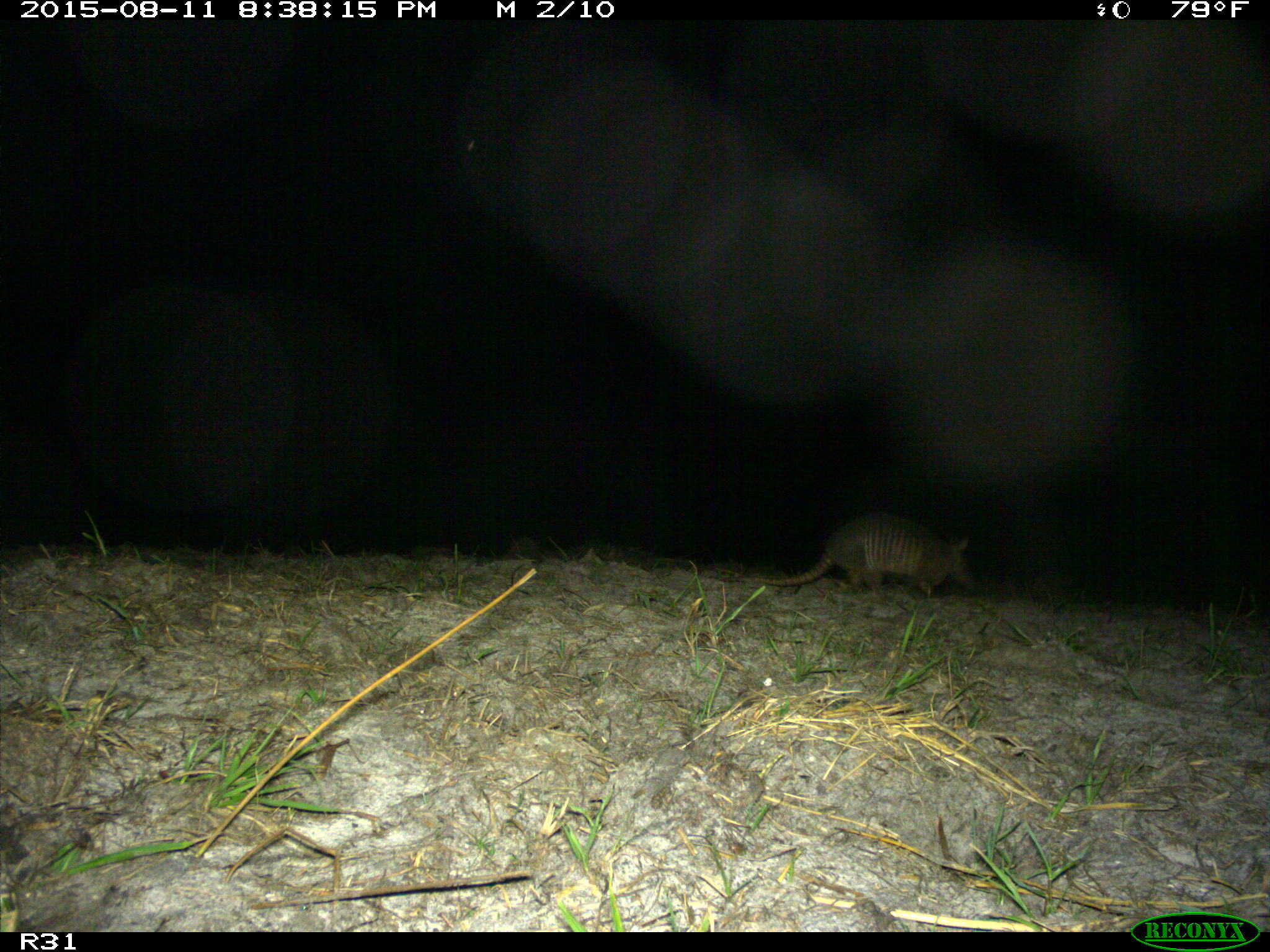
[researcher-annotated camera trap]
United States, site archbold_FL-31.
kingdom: Animalia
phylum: Chordata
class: Mammalia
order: Cingulata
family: Dasypodidae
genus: Dasypus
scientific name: Dasypus novemcinctus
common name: nine-banded armadillo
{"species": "Dasypus novemcinctus (nine-banded armadillo)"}